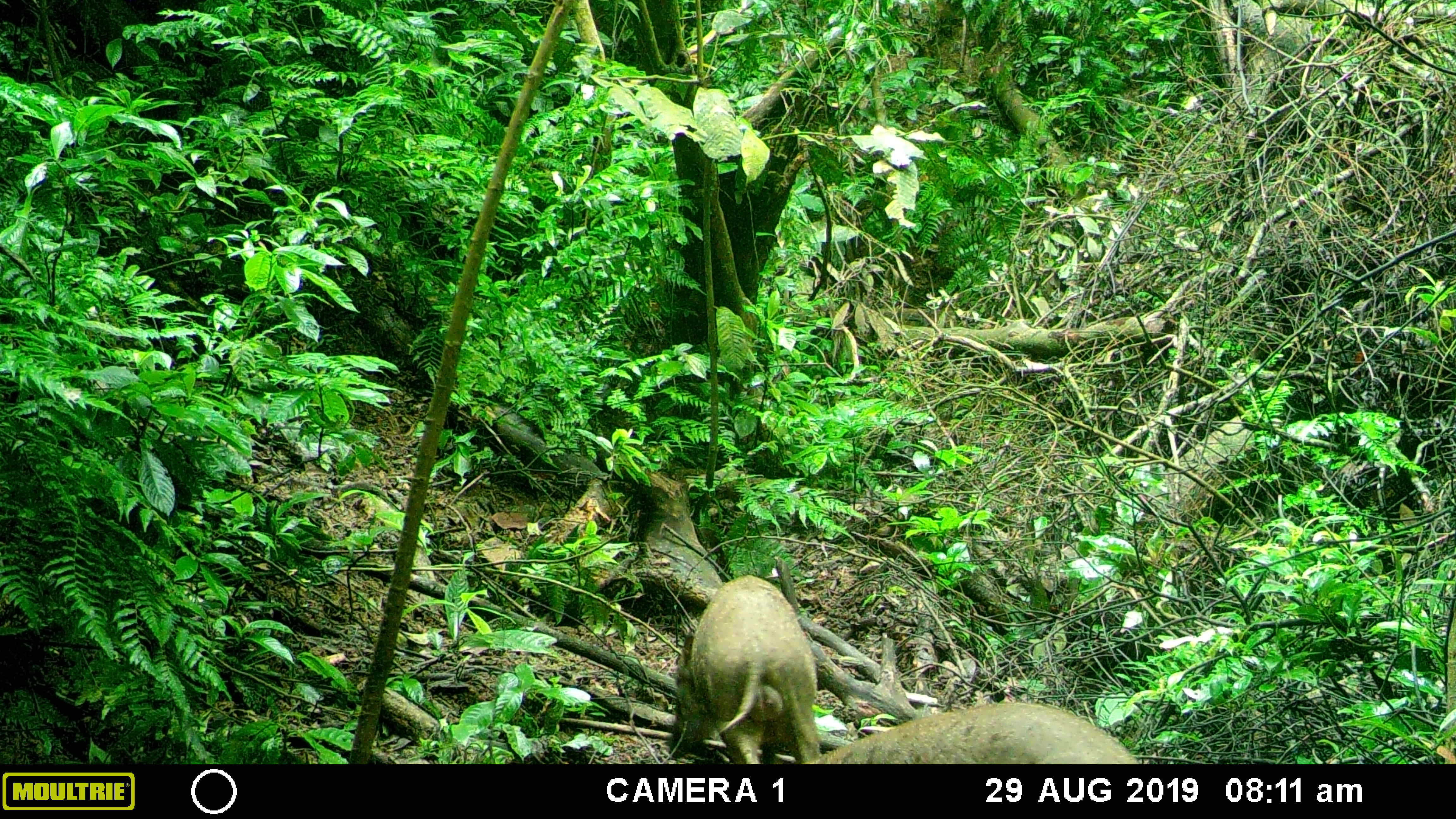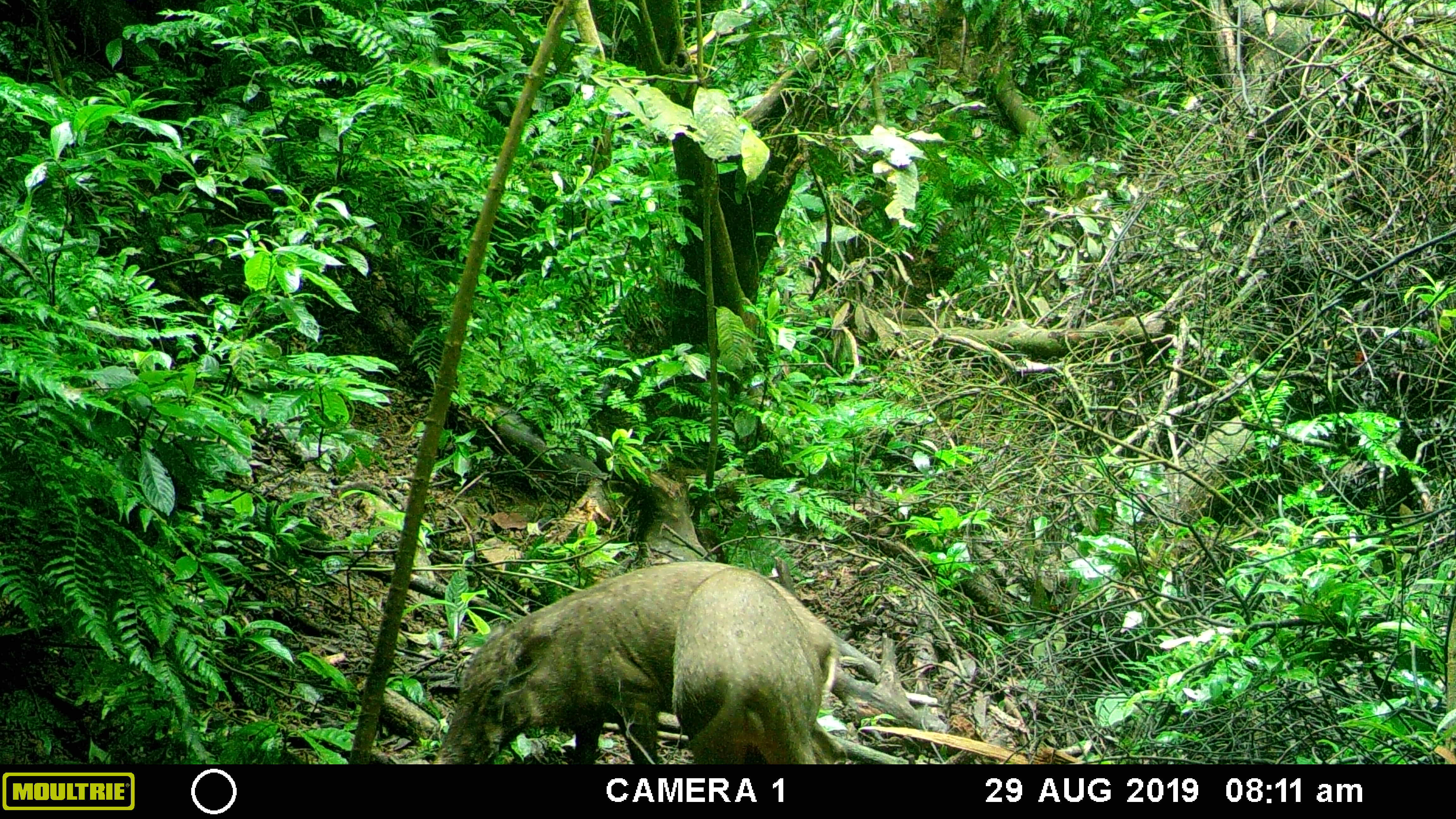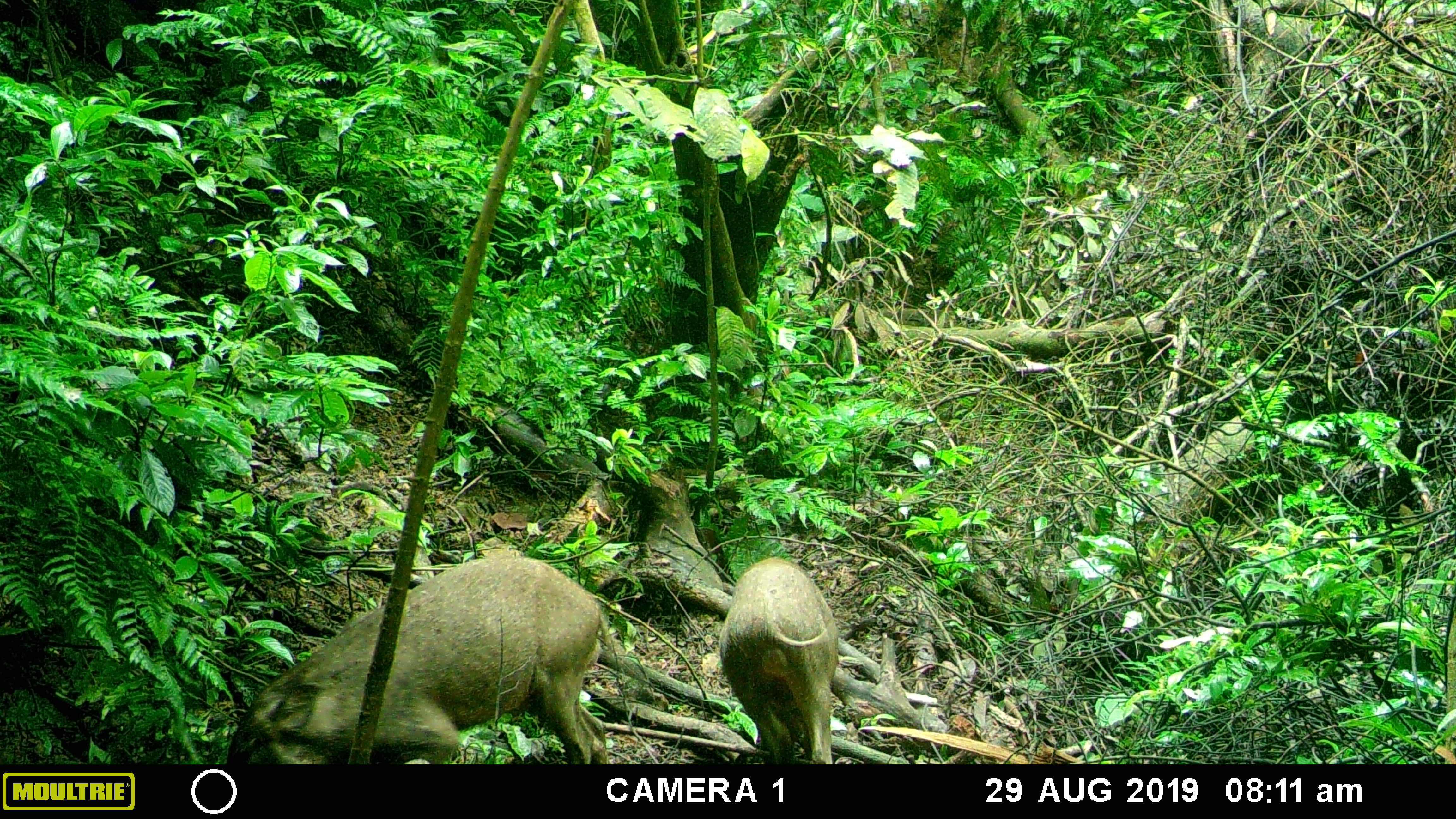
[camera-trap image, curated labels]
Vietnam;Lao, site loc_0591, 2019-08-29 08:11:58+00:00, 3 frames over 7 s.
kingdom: Animalia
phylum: Chordata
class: Mammalia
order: Artiodactyla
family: Suidae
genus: Sus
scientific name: Sus scrofa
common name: eurasian wild pig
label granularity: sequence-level